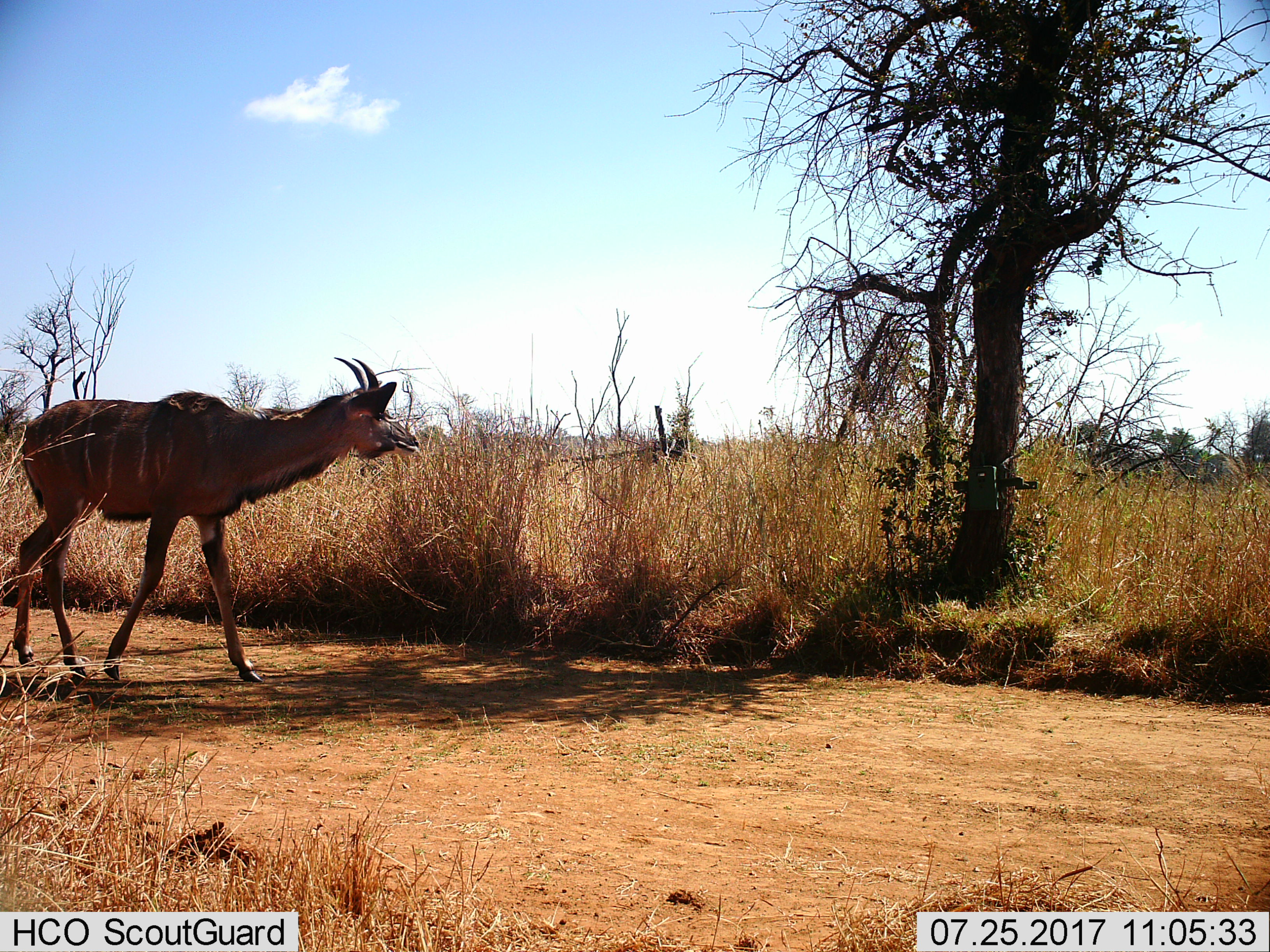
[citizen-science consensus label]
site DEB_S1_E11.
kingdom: Animalia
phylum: Chordata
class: Mammalia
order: Artiodactyla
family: Bovidae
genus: Tragelaphus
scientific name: Tragelaphus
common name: kudu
Kudu (Tragelaphus), count 1. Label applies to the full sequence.